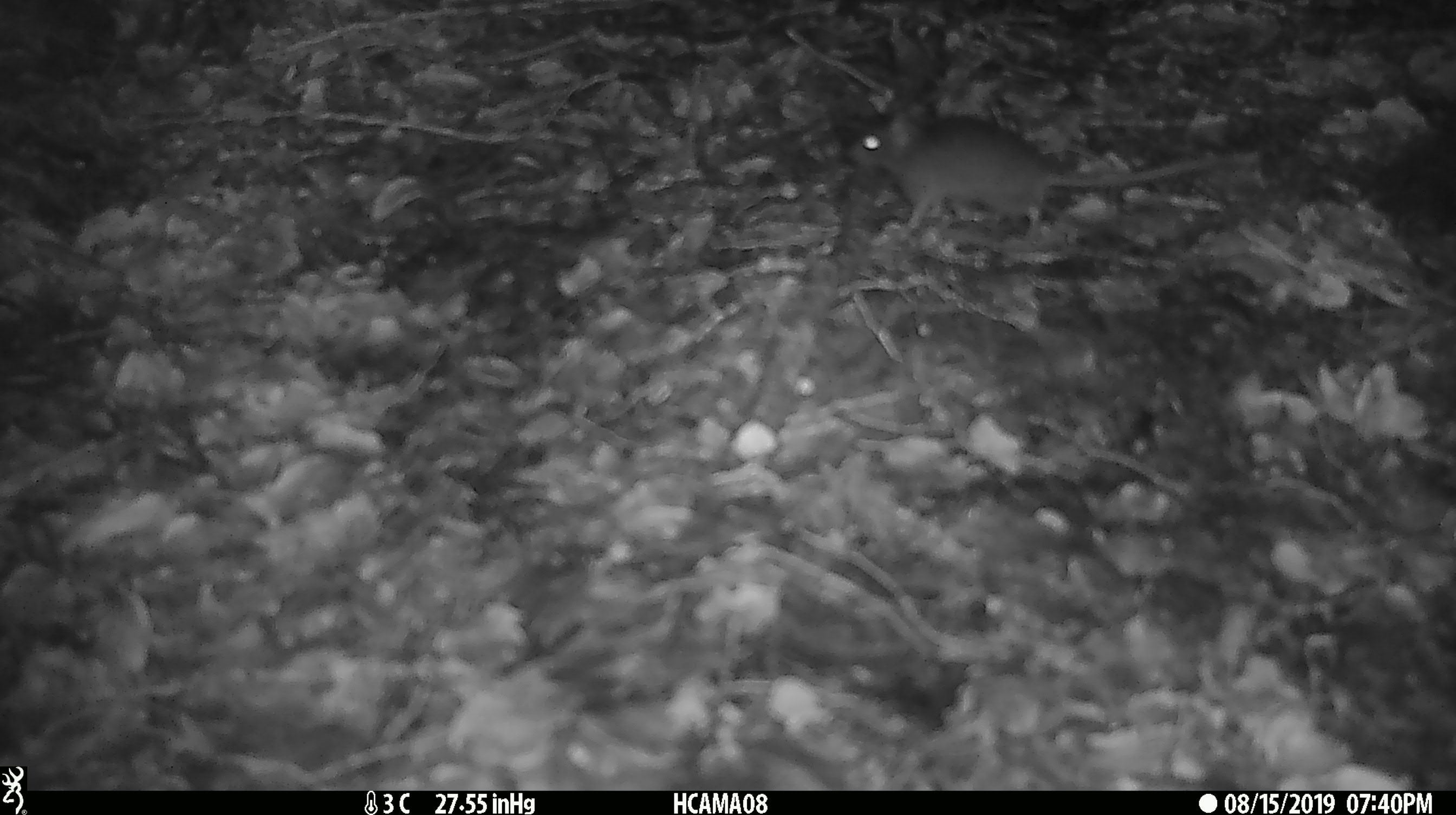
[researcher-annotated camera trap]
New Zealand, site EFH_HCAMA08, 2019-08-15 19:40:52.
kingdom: Animalia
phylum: Chordata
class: Mammalia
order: Rodentia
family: Muridae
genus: Mus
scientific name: Mus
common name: mouse